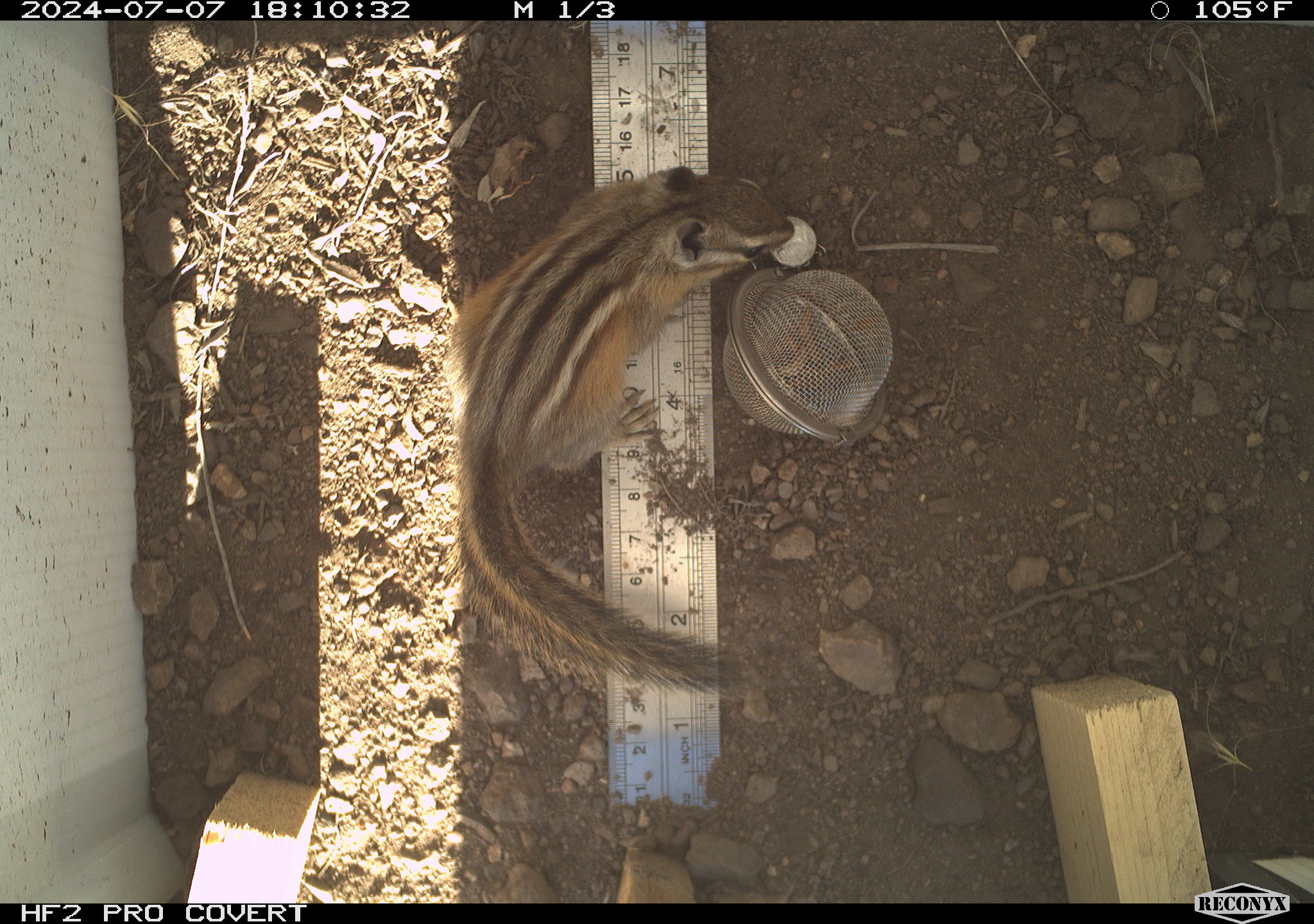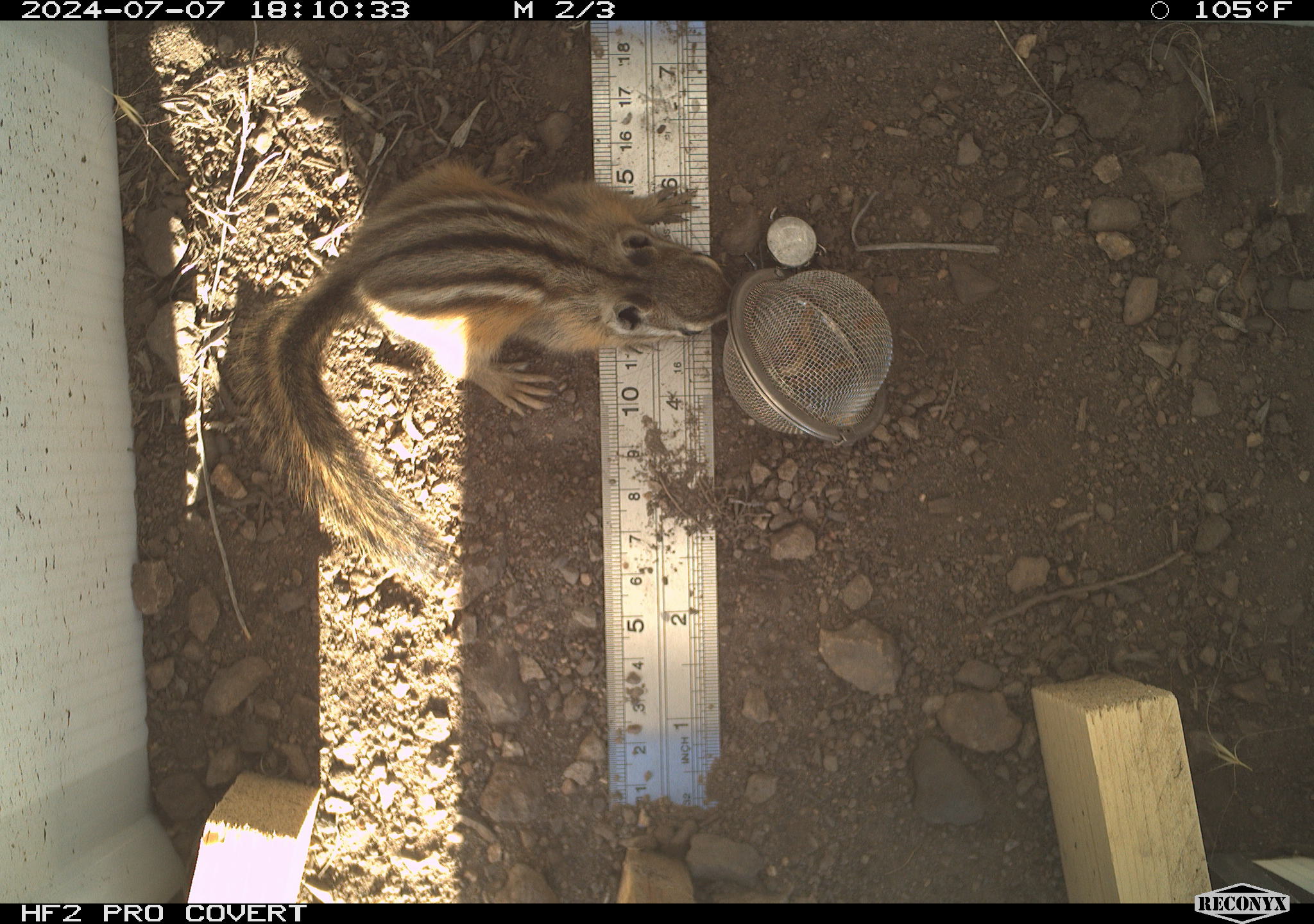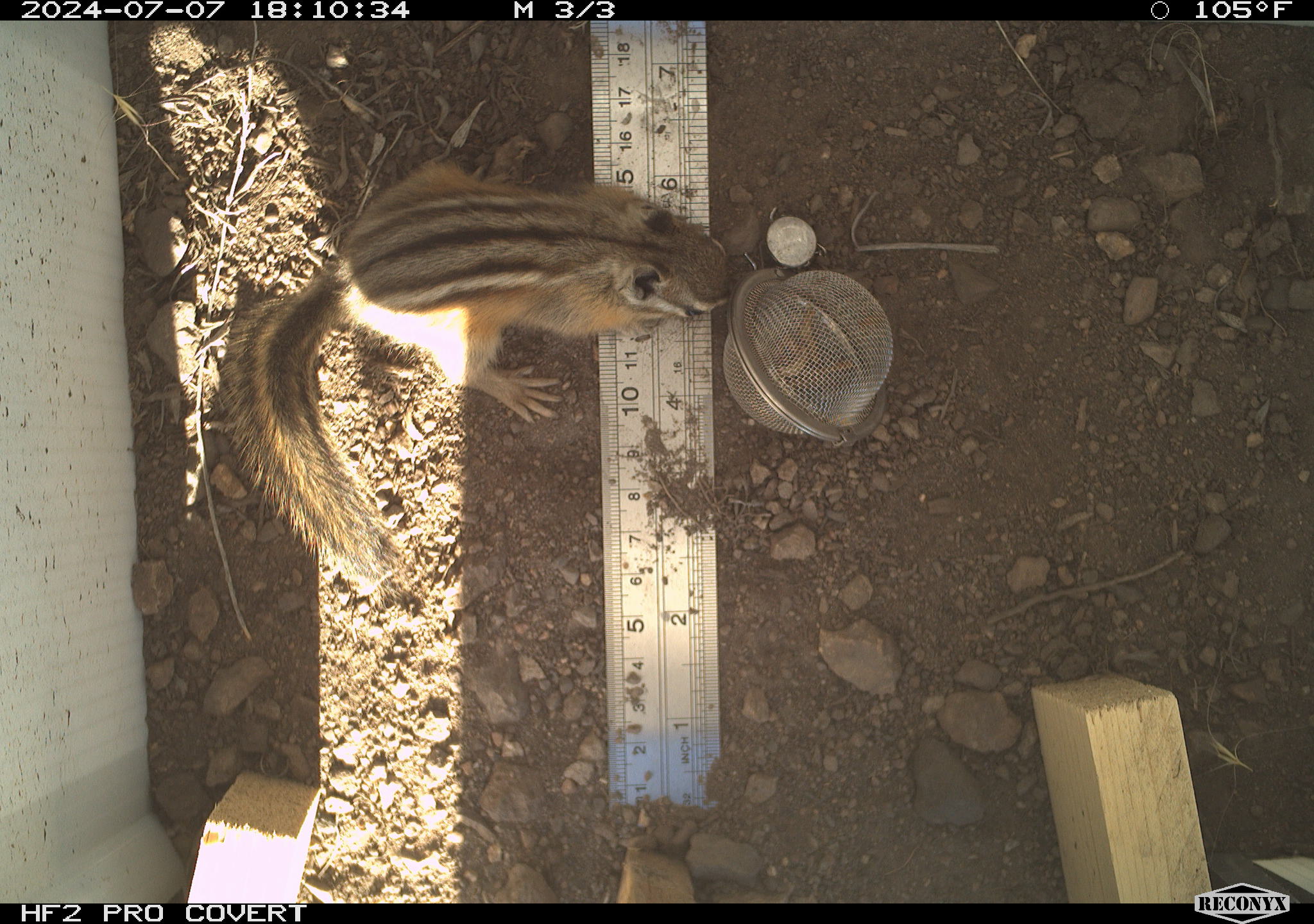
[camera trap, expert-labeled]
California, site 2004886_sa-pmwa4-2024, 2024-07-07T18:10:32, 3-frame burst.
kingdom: Animalia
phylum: Chordata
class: Mammalia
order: Rodentia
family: Sciuridae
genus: Neotamias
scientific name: Neotamias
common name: western chipmunks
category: neotamias species